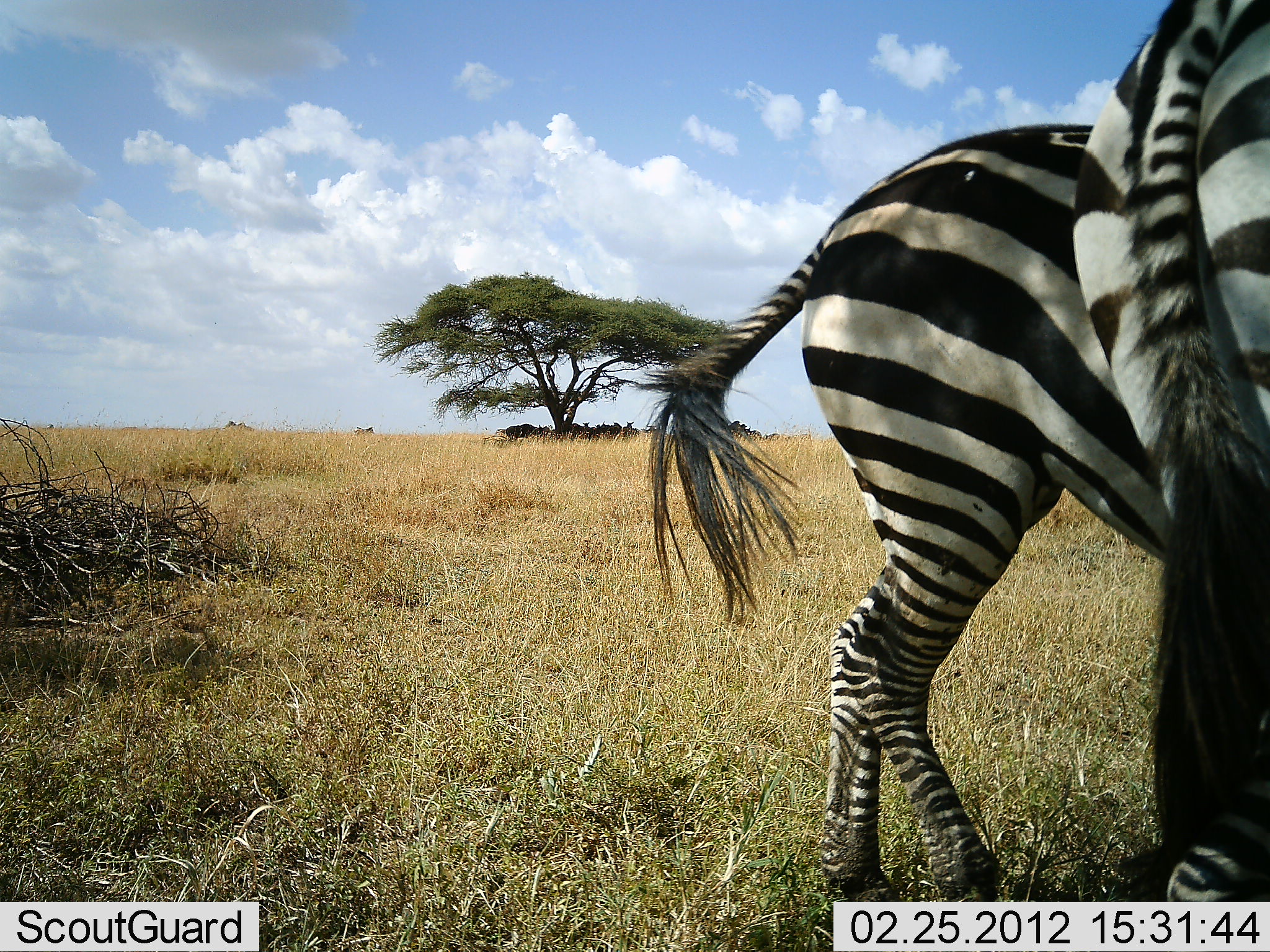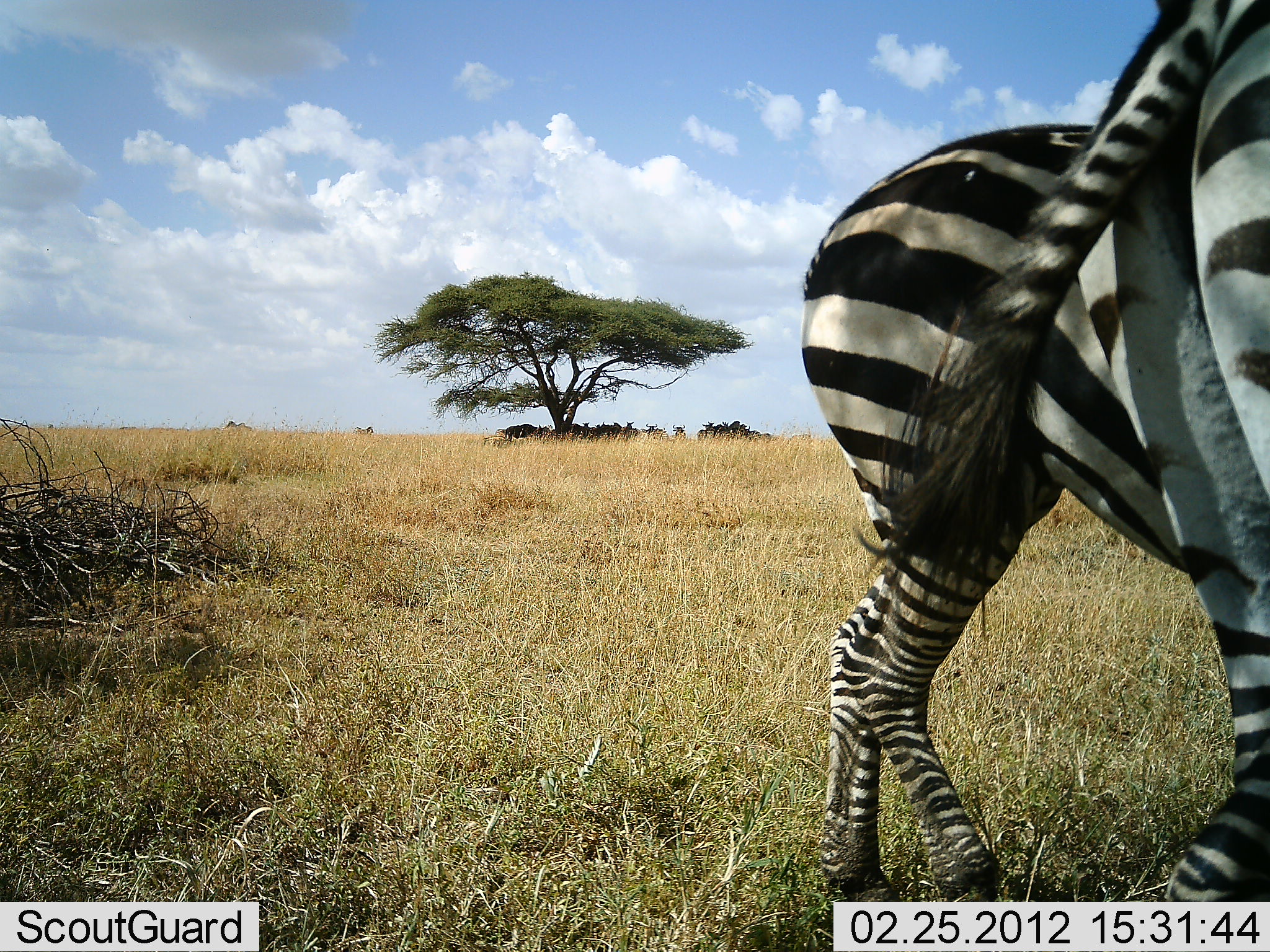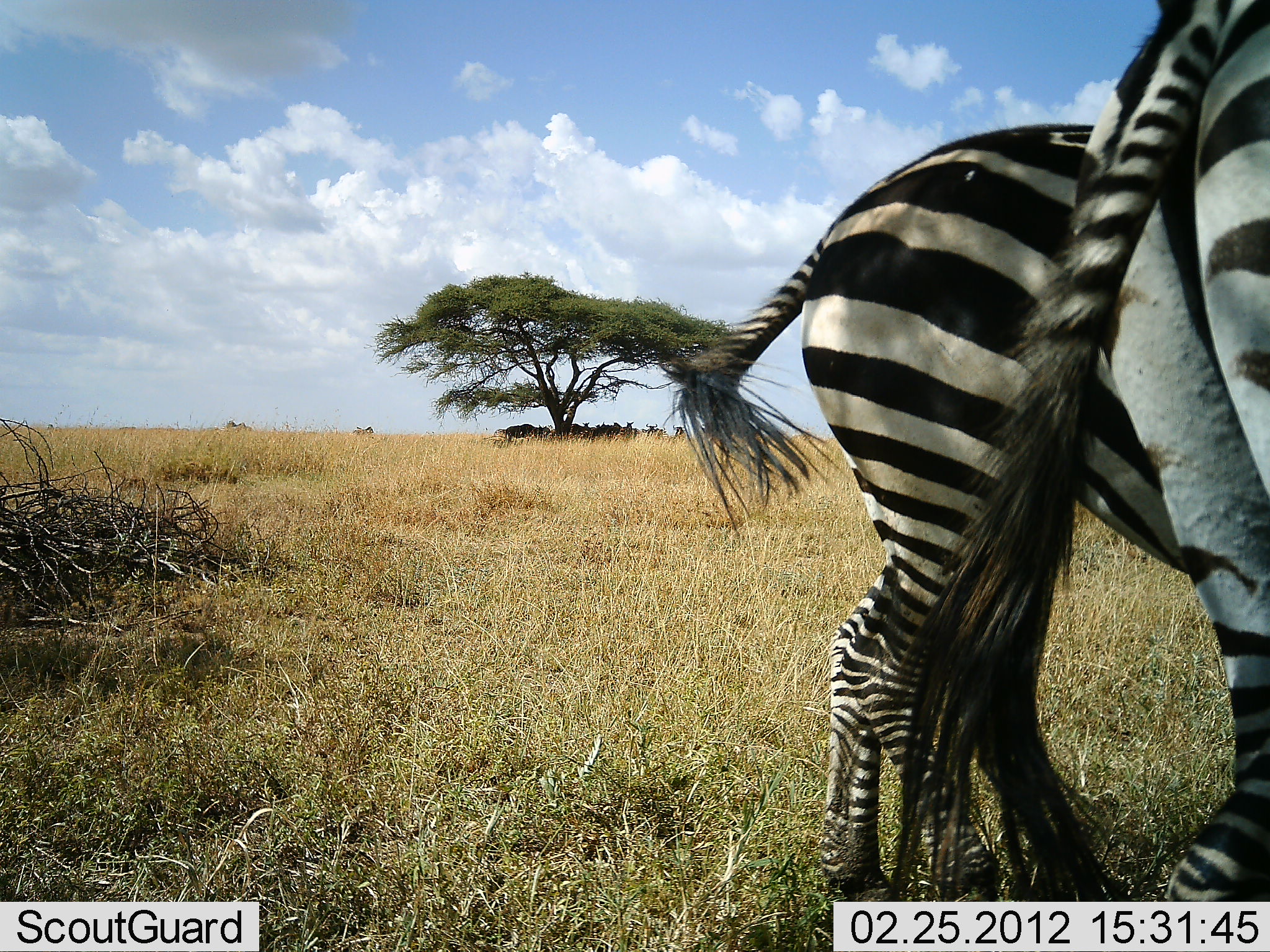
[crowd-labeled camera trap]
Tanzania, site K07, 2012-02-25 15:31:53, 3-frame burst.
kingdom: Animalia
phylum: Chordata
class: Mammalia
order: Perissodactyla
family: Equidae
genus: Equus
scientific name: Equus quagga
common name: plains zebra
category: zebra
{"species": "zebra (plains zebra) (Equus quagga)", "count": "2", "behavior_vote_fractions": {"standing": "100%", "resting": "0%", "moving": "0%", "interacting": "0%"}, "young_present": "0%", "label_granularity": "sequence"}